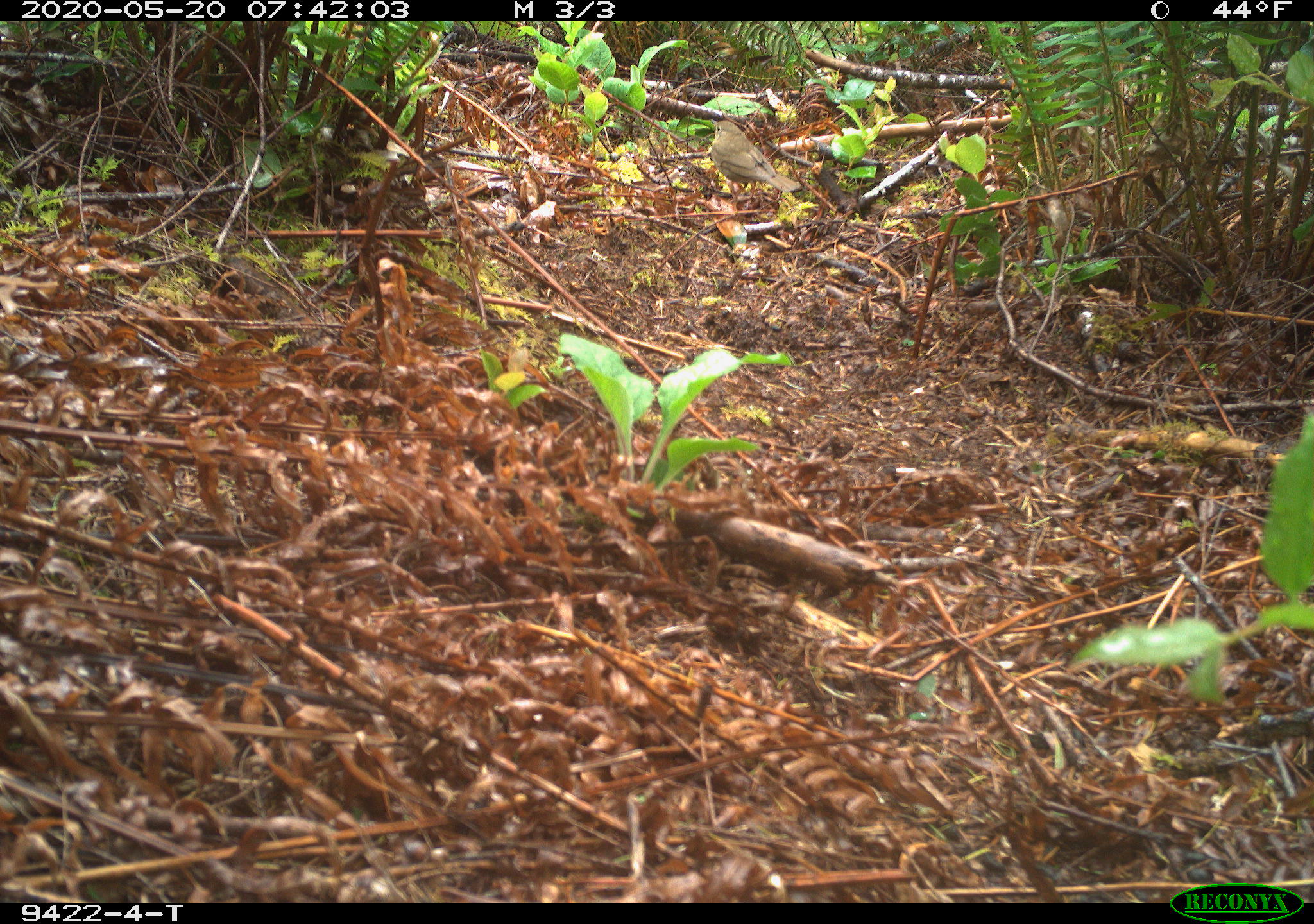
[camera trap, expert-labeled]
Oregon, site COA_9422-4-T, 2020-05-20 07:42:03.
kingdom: Animalia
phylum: Chordata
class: Aves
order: Passeriformes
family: Turdidae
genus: Catharus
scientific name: Catharus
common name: brown thrushes and nightingale-thrushes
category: catharus species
Catharus species (brown thrushes and nightingale-thrushes) (Catharus).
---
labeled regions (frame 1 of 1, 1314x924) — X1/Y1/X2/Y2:
catharus species: 703/110/811/204